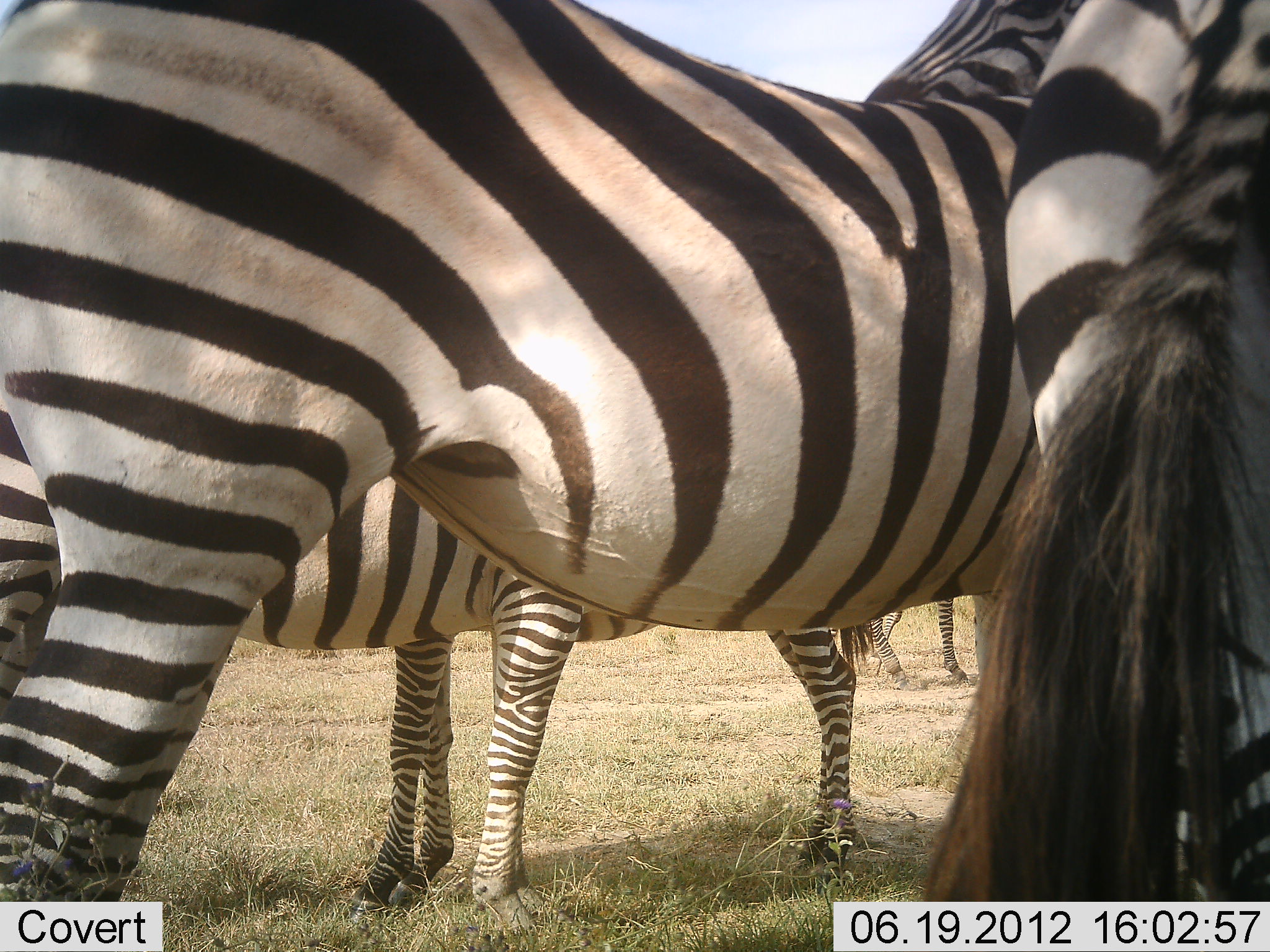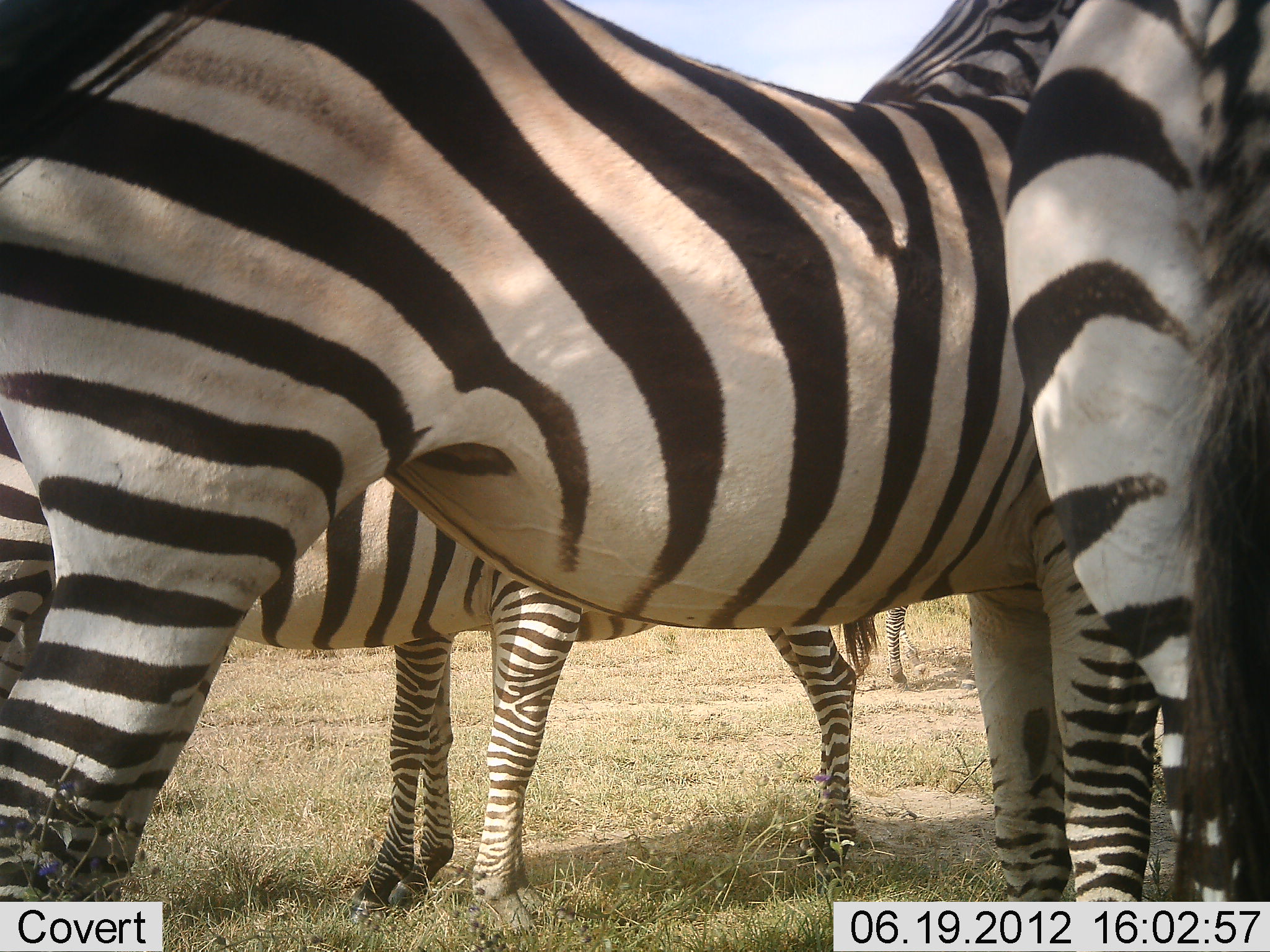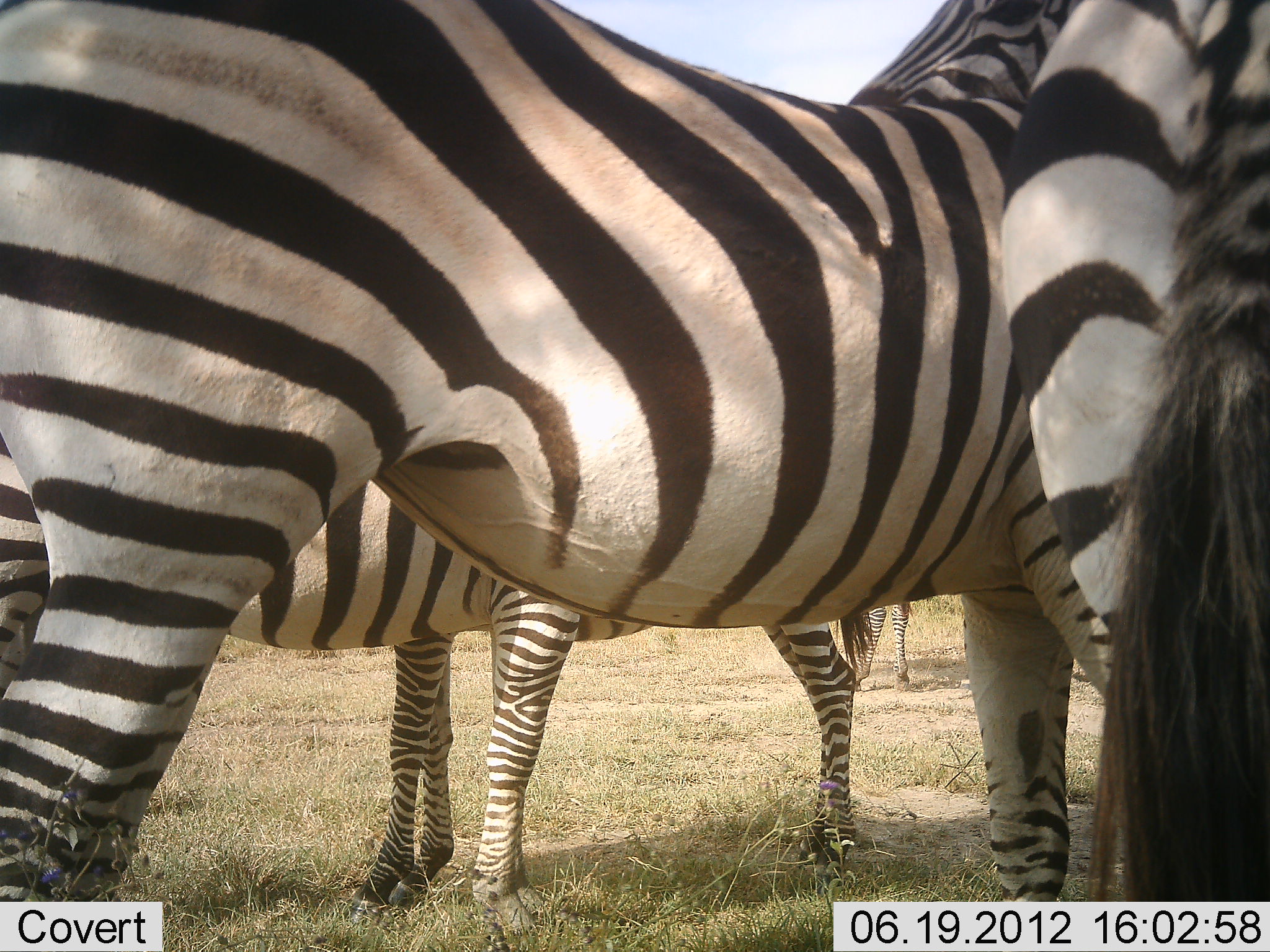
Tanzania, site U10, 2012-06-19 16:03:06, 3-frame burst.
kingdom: Animalia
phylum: Chordata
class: Mammalia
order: Perissodactyla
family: Equidae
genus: Equus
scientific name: Equus quagga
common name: plains zebra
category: zebra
Zebra (plains zebra) (Equus quagga), count 4. Behavior (volunteer vote fractions): standing 90%, resting 10%, moving 0%, interacting 0%. Young present (vote fraction): 0%. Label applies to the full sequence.